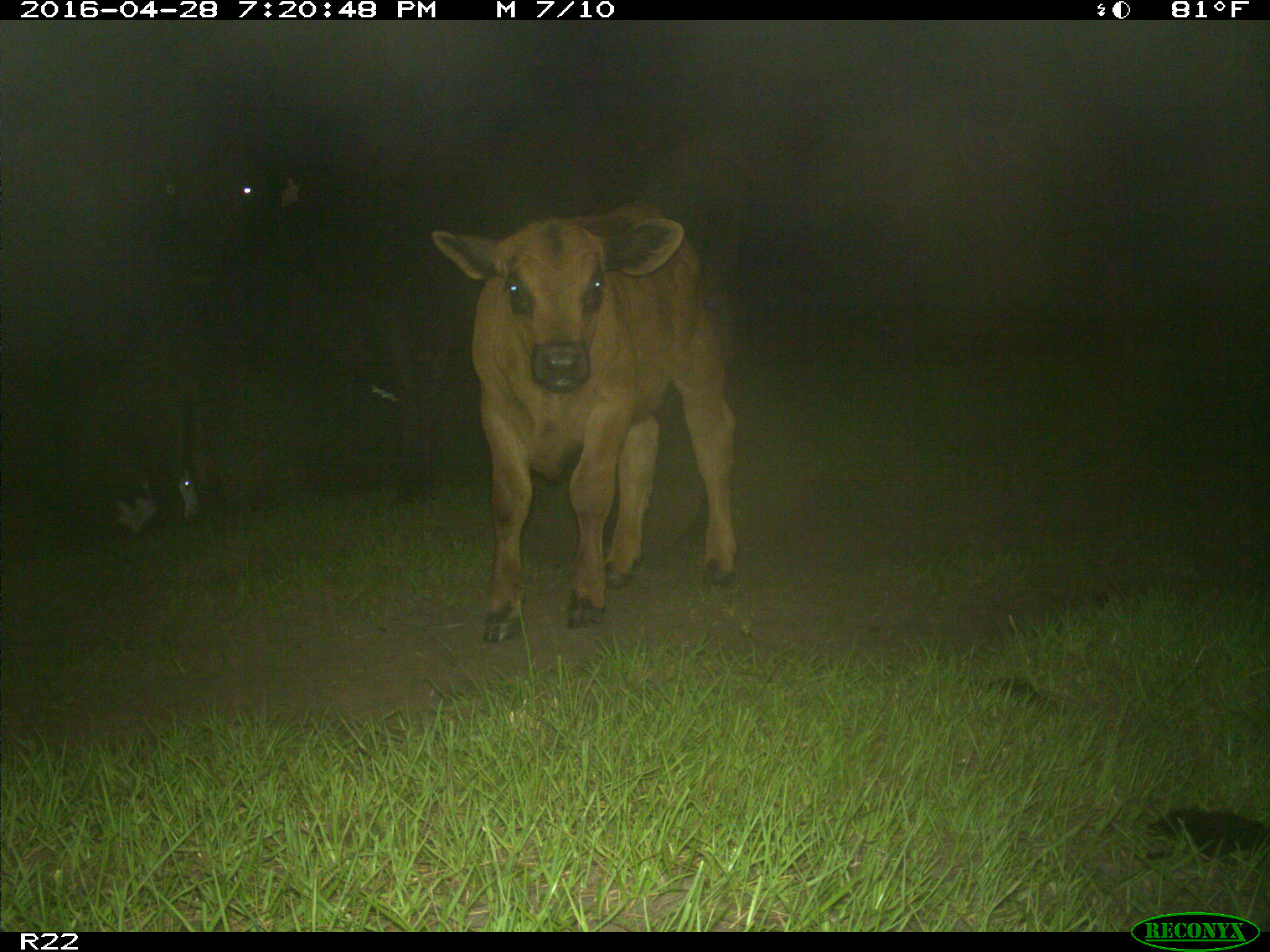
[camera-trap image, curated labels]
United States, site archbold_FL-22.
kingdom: Animalia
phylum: Chordata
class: Mammalia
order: Artiodactyla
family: Bovidae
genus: Bos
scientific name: Bos taurus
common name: domestic cow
Bos taurus (domestic cow).